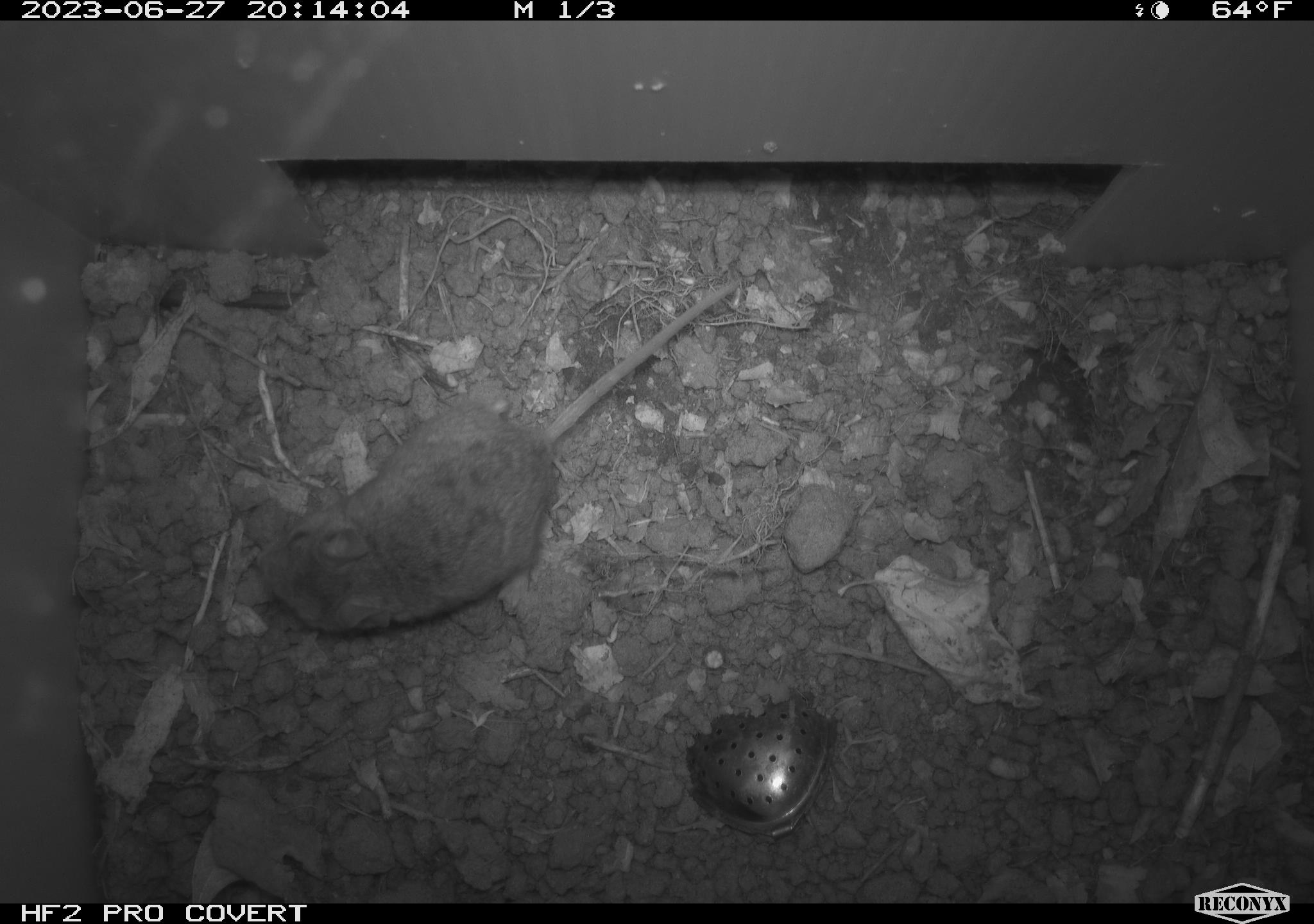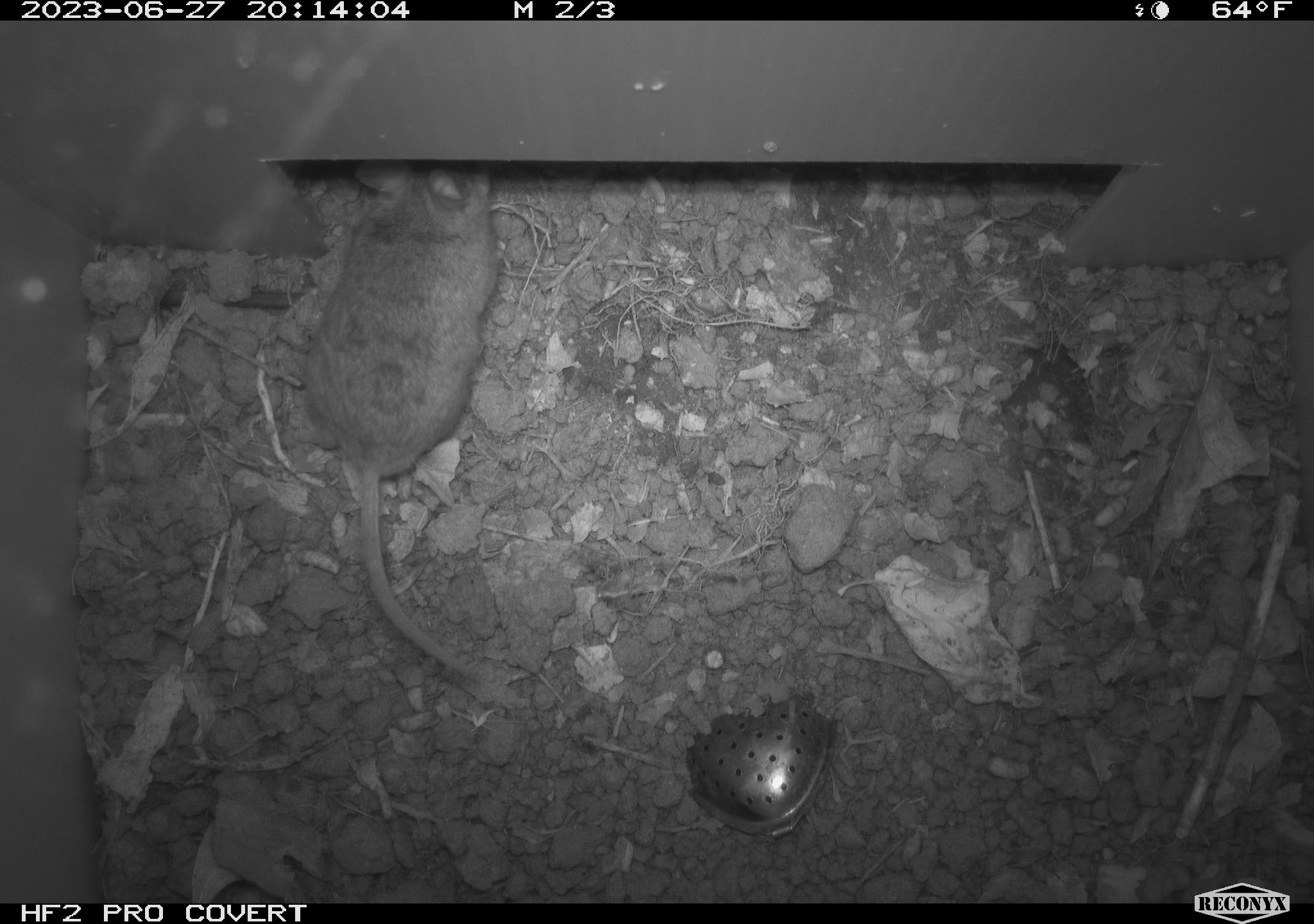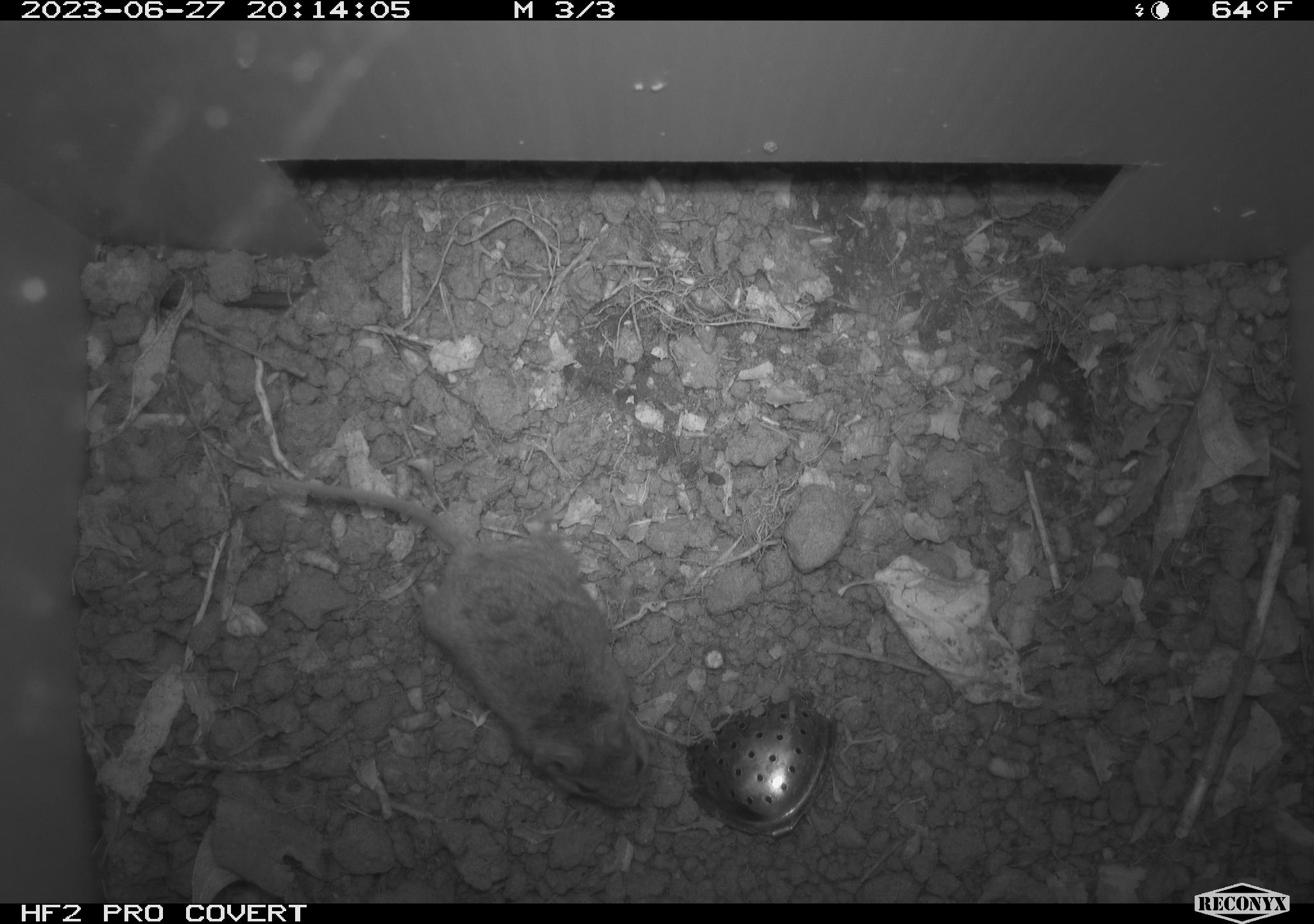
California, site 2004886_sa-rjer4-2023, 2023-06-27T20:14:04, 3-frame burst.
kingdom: Animalia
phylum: Chordata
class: Mammalia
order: Rodentia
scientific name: Rodentia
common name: mouse species